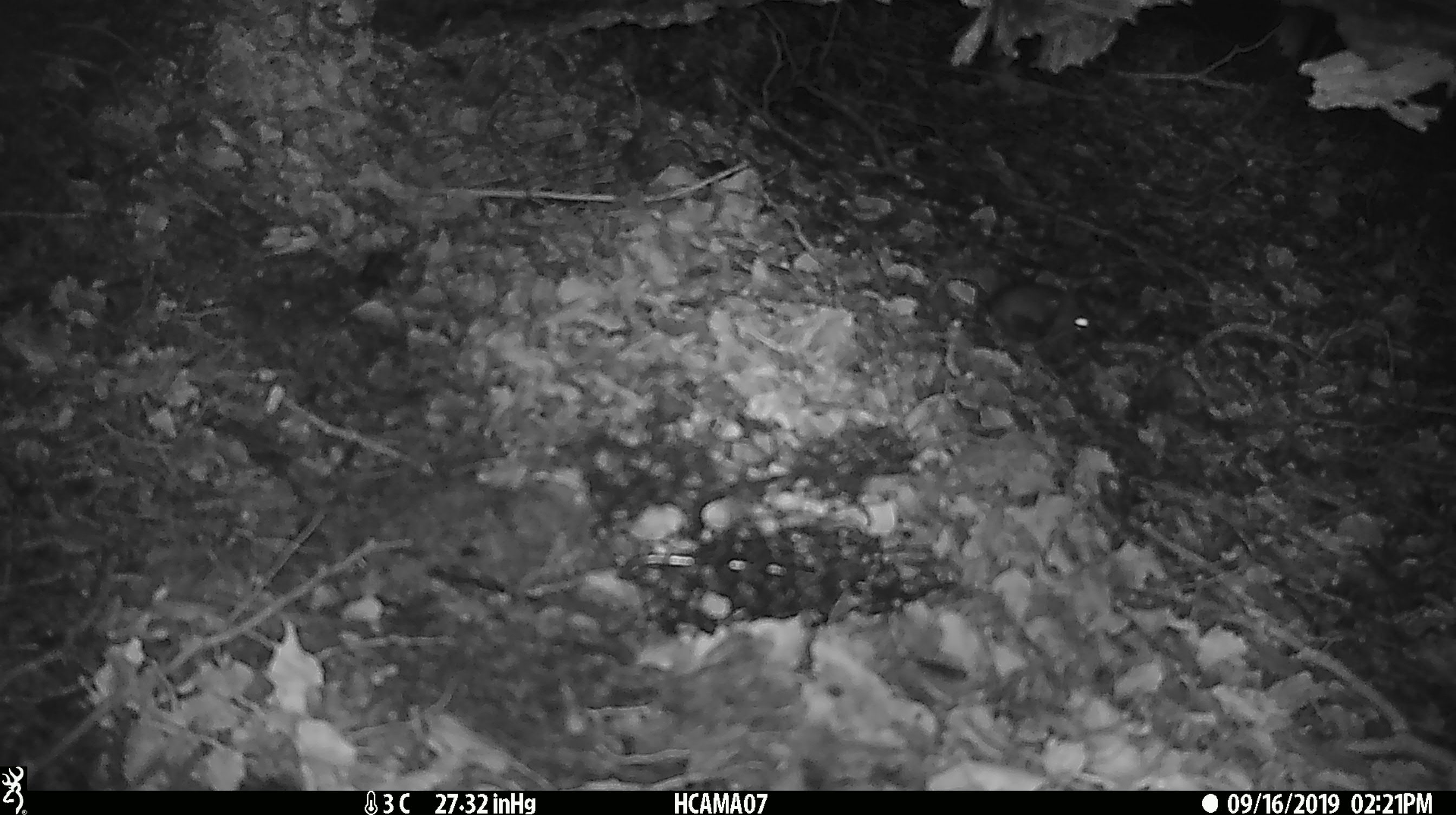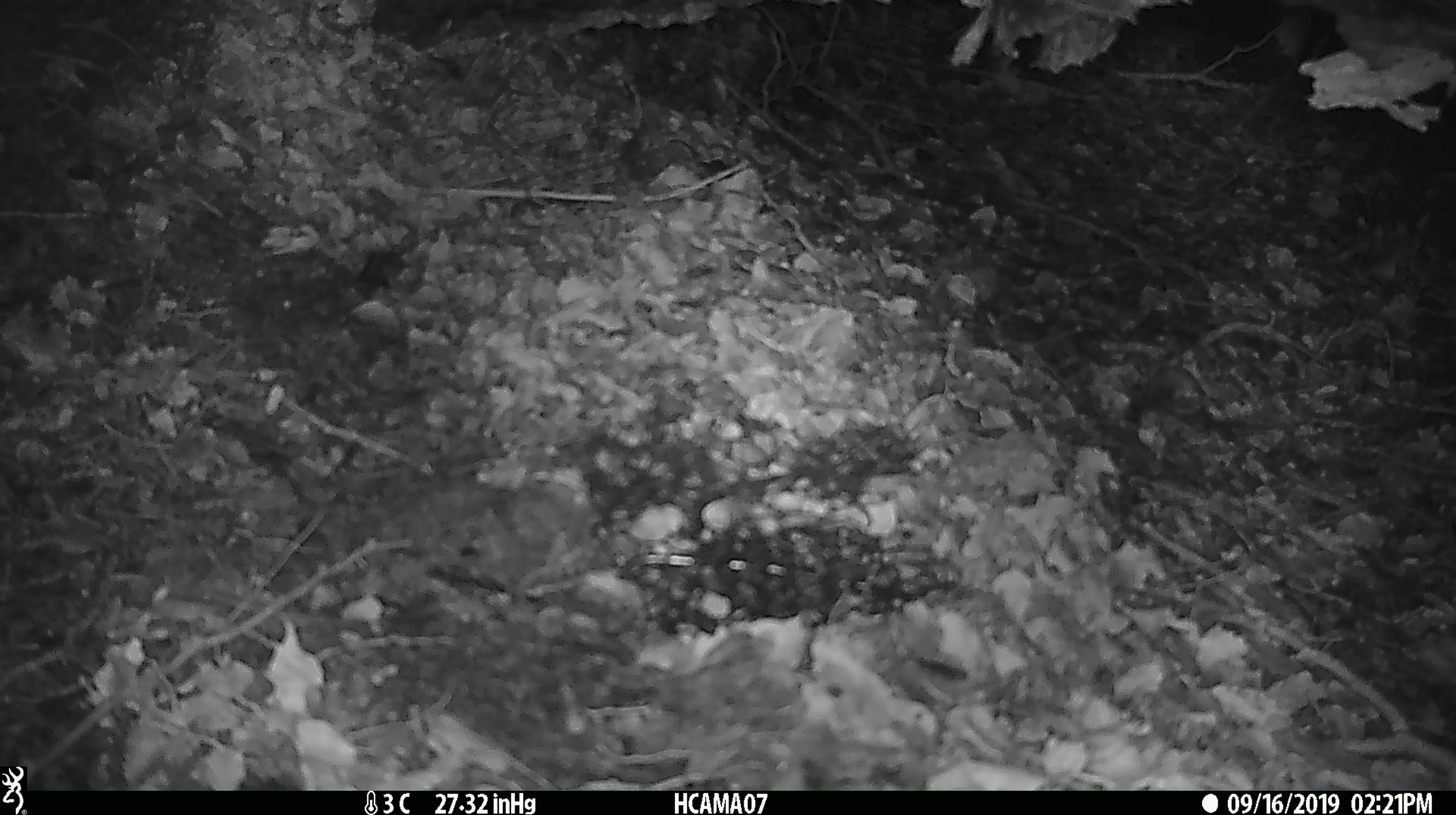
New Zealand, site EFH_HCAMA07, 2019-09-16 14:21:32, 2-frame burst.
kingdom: Animalia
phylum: Chordata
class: Mammalia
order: Rodentia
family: Muridae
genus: Mus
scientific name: Mus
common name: mouse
Mouse (Mus).